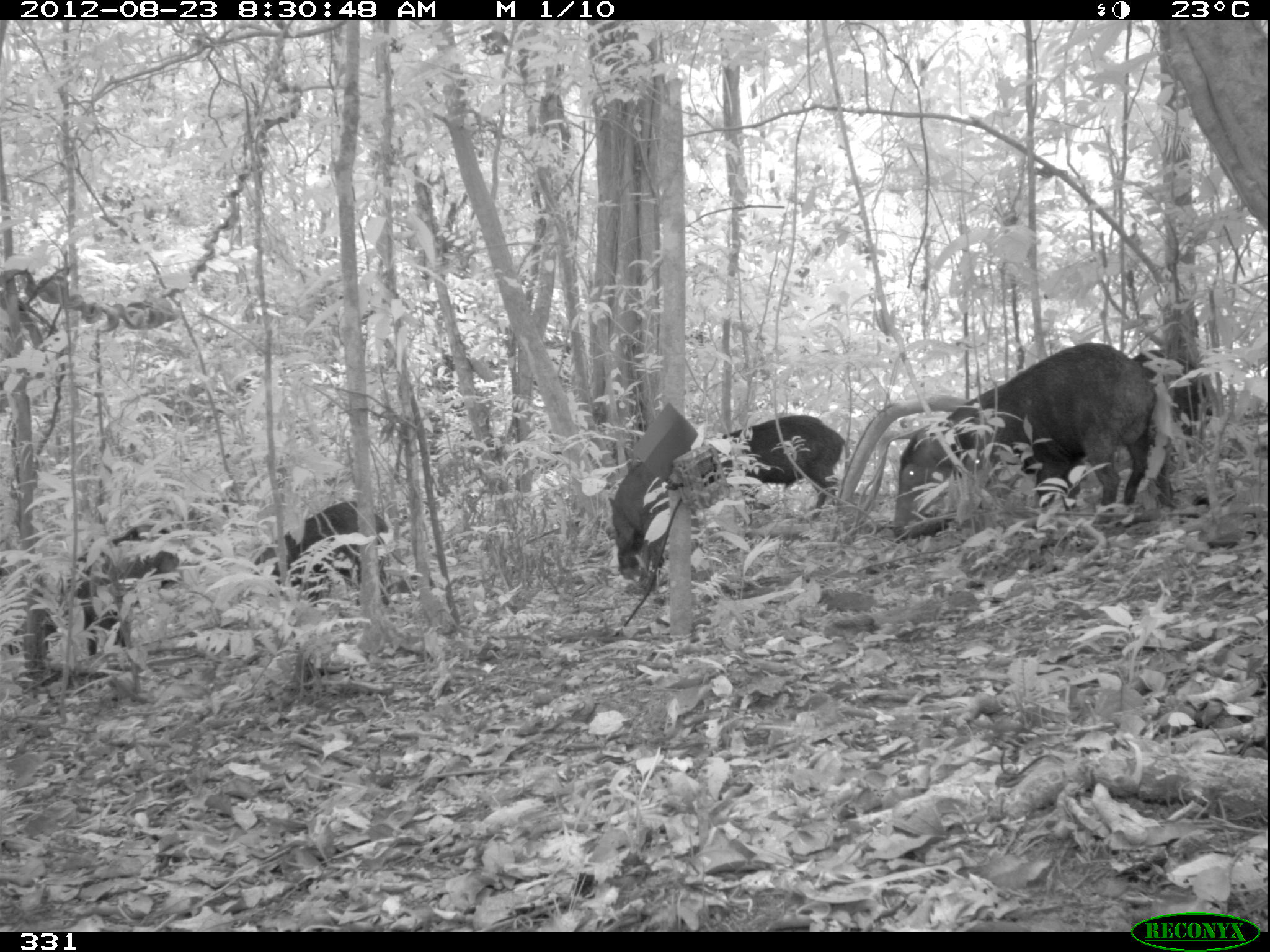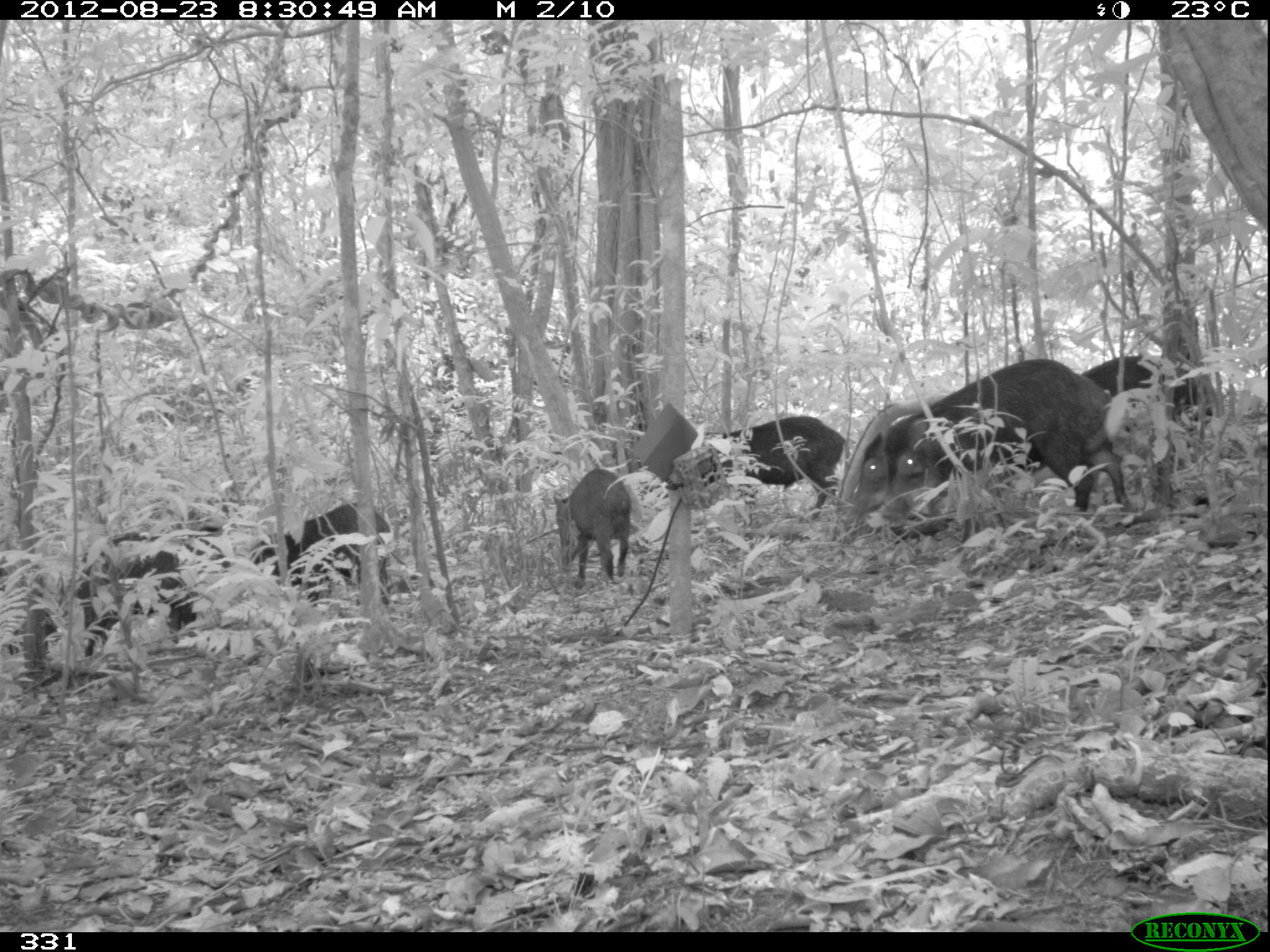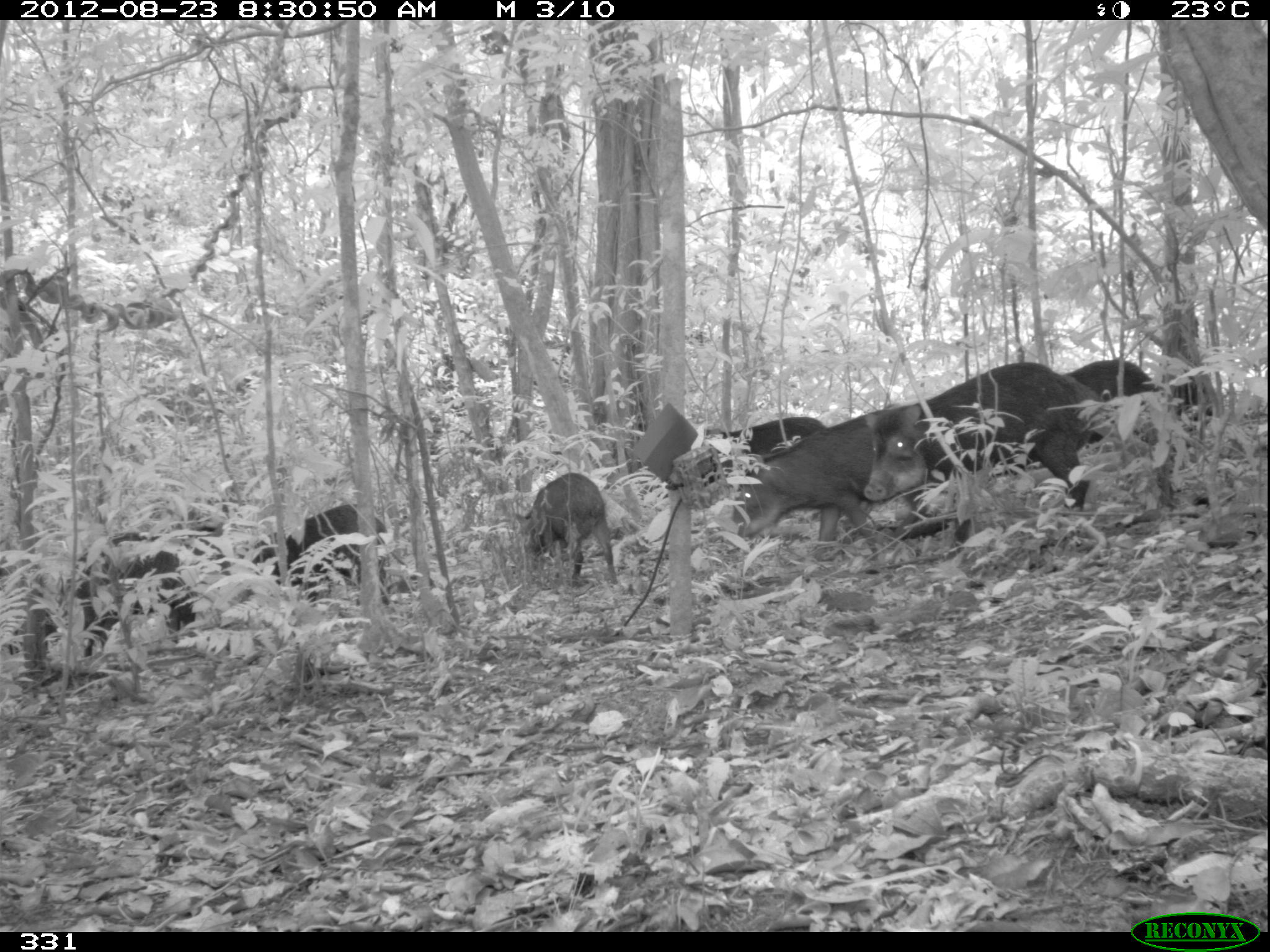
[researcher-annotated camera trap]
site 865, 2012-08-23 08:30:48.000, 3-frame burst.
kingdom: Animalia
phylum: Chordata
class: Mammalia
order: Artiodactyla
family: Tayassuidae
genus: Tayassu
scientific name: Tayassu pecari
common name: white-lipped peccary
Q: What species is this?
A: Tayassu pecari (white-lipped peccary).